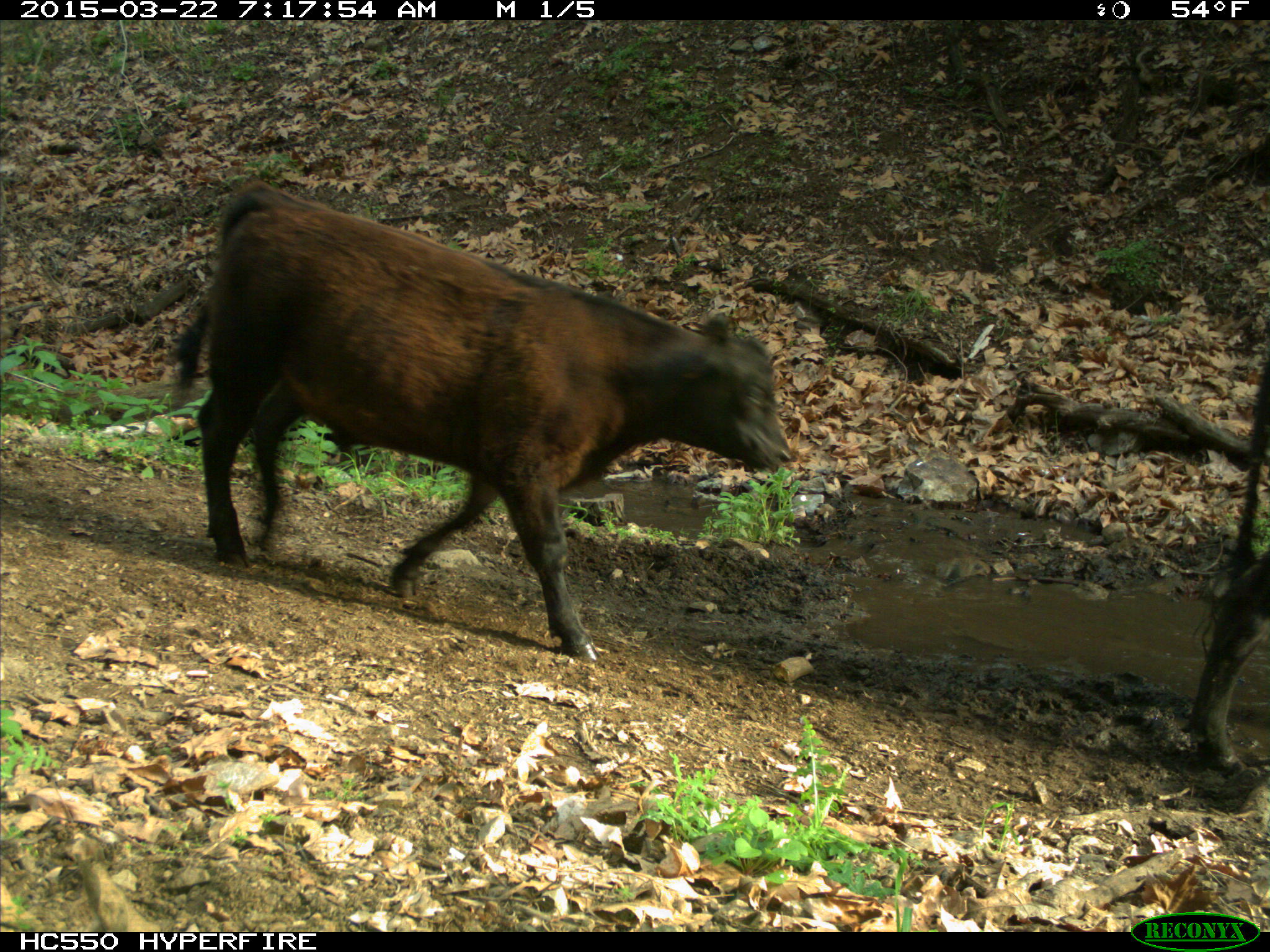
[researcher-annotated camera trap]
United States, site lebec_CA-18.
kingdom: Animalia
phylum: Chordata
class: Mammalia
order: Artiodactyla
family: Bovidae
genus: Bos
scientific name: Bos taurus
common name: domestic cow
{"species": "Bos taurus (domestic cow)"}